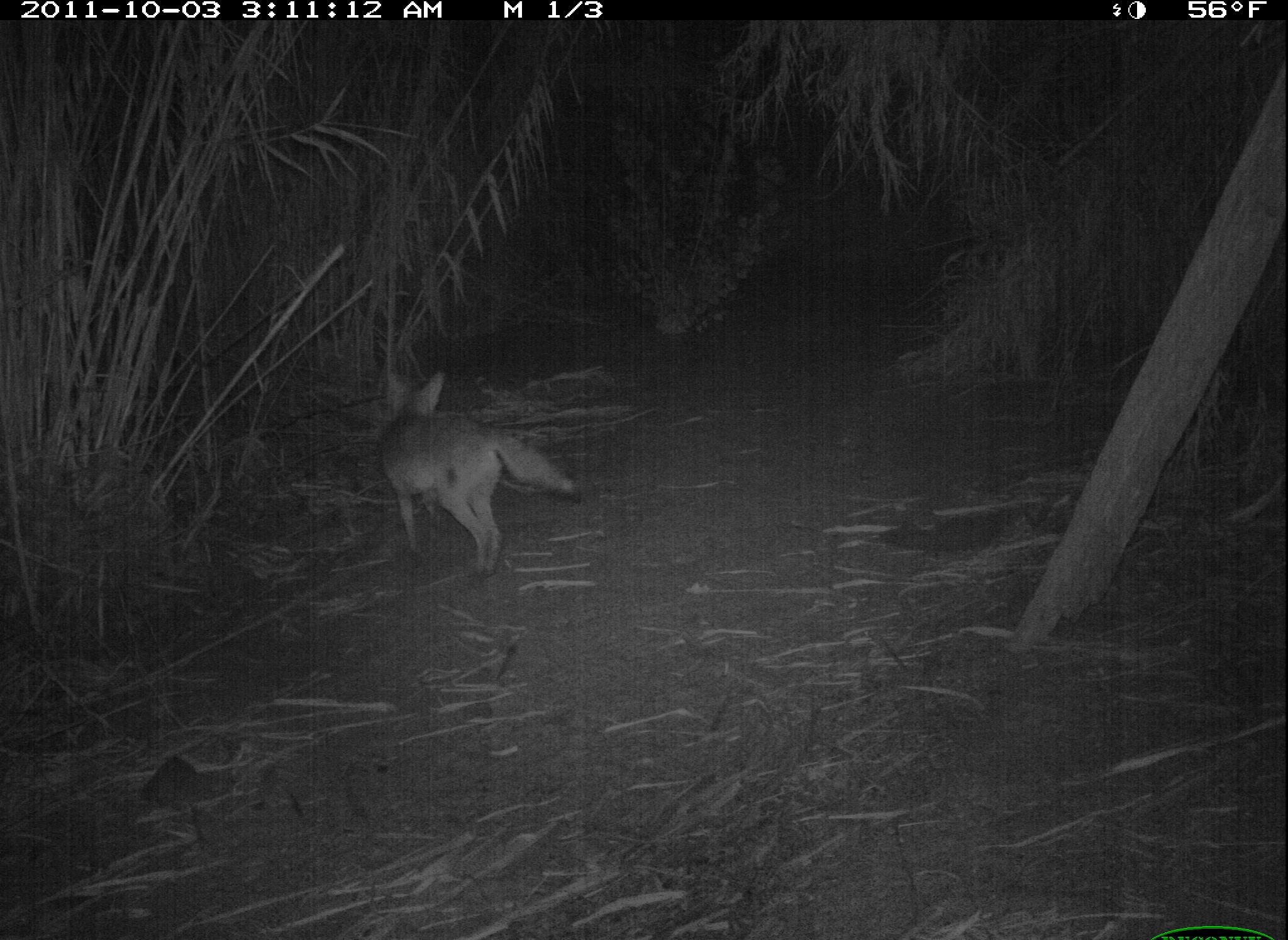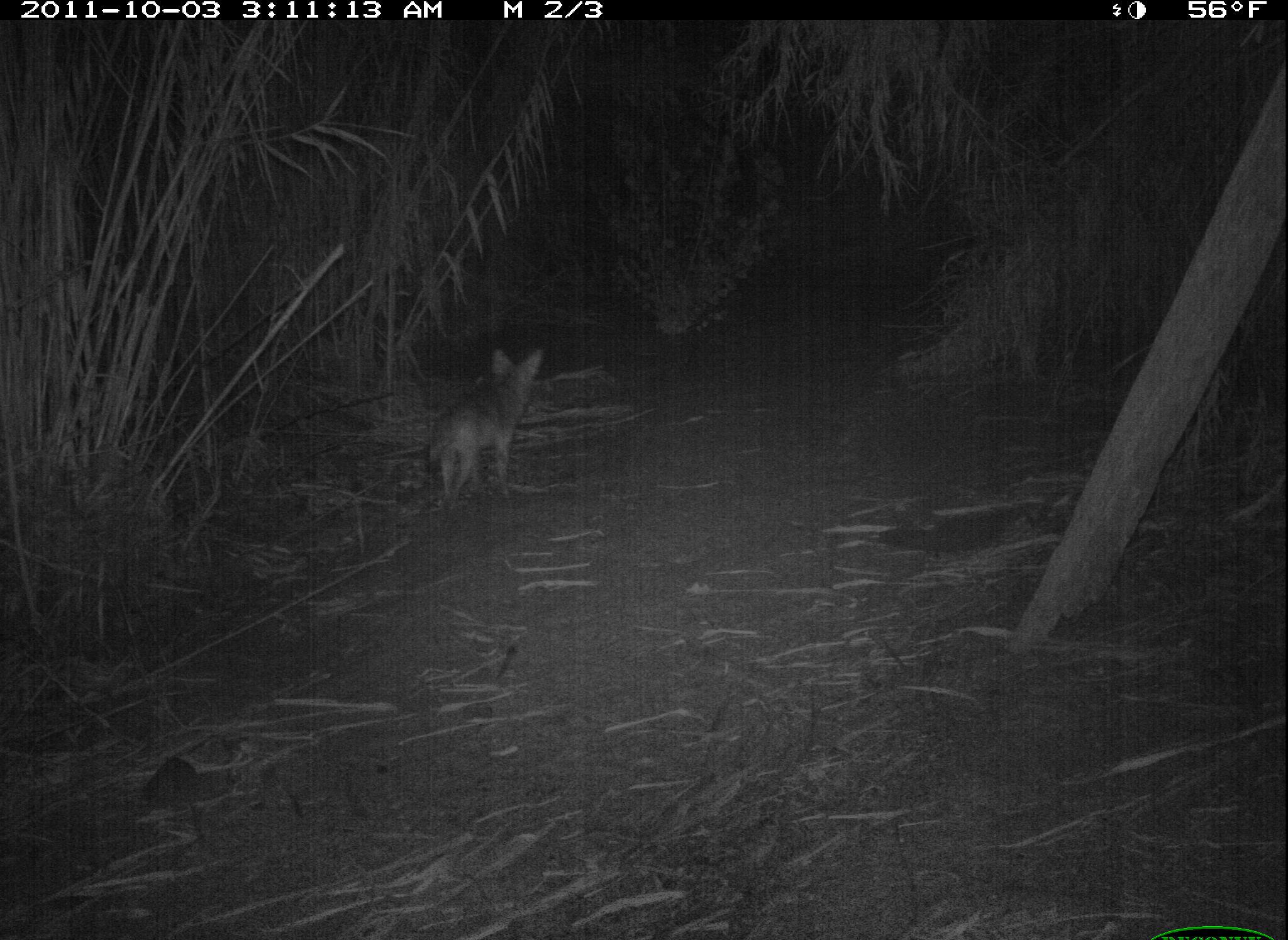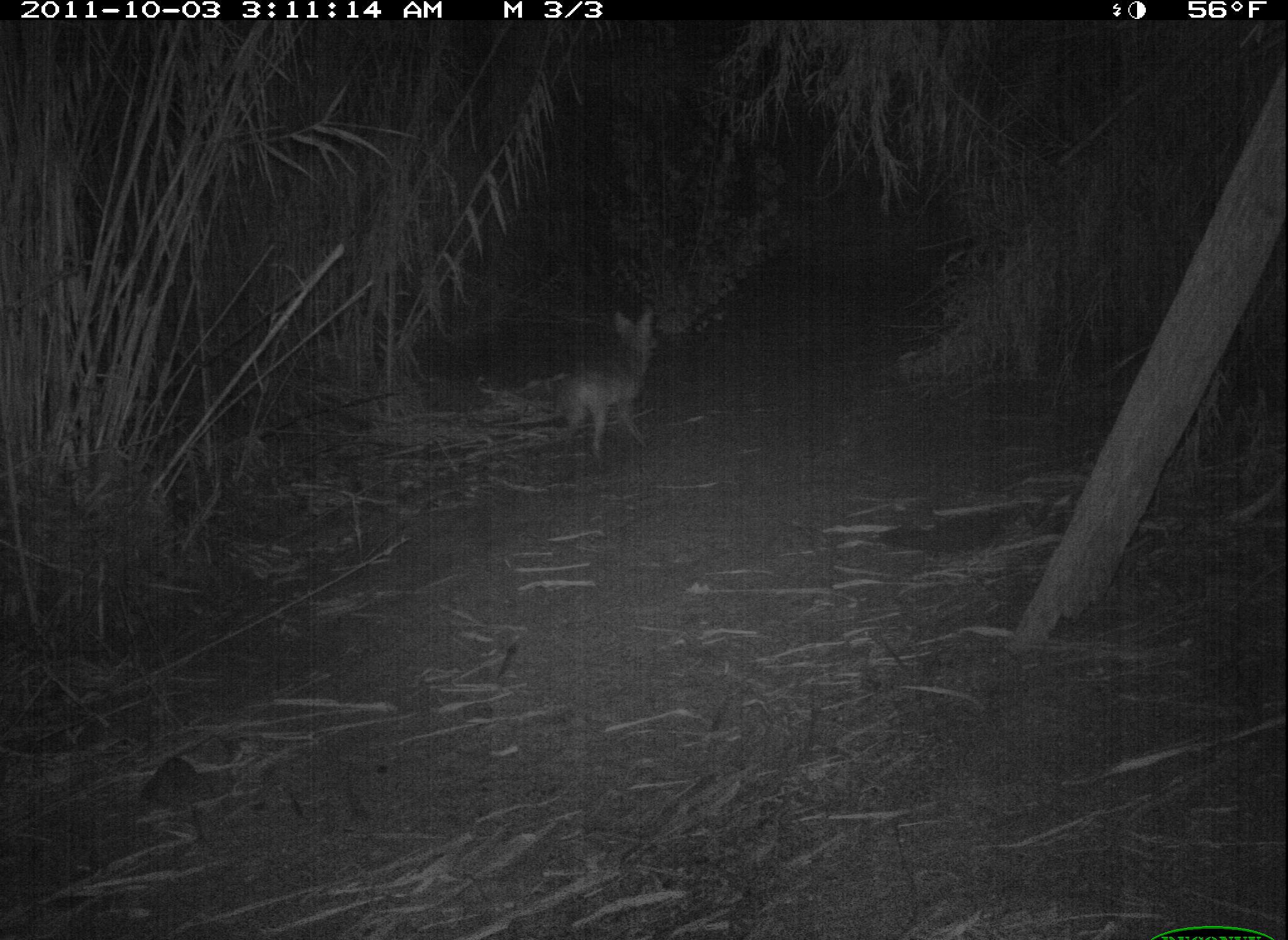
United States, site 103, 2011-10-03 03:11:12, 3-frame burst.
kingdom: Animalia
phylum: Chordata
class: Mammalia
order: Carnivora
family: Canidae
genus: Canis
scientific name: Canis latrans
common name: coyote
Coyote (Canis latrans).